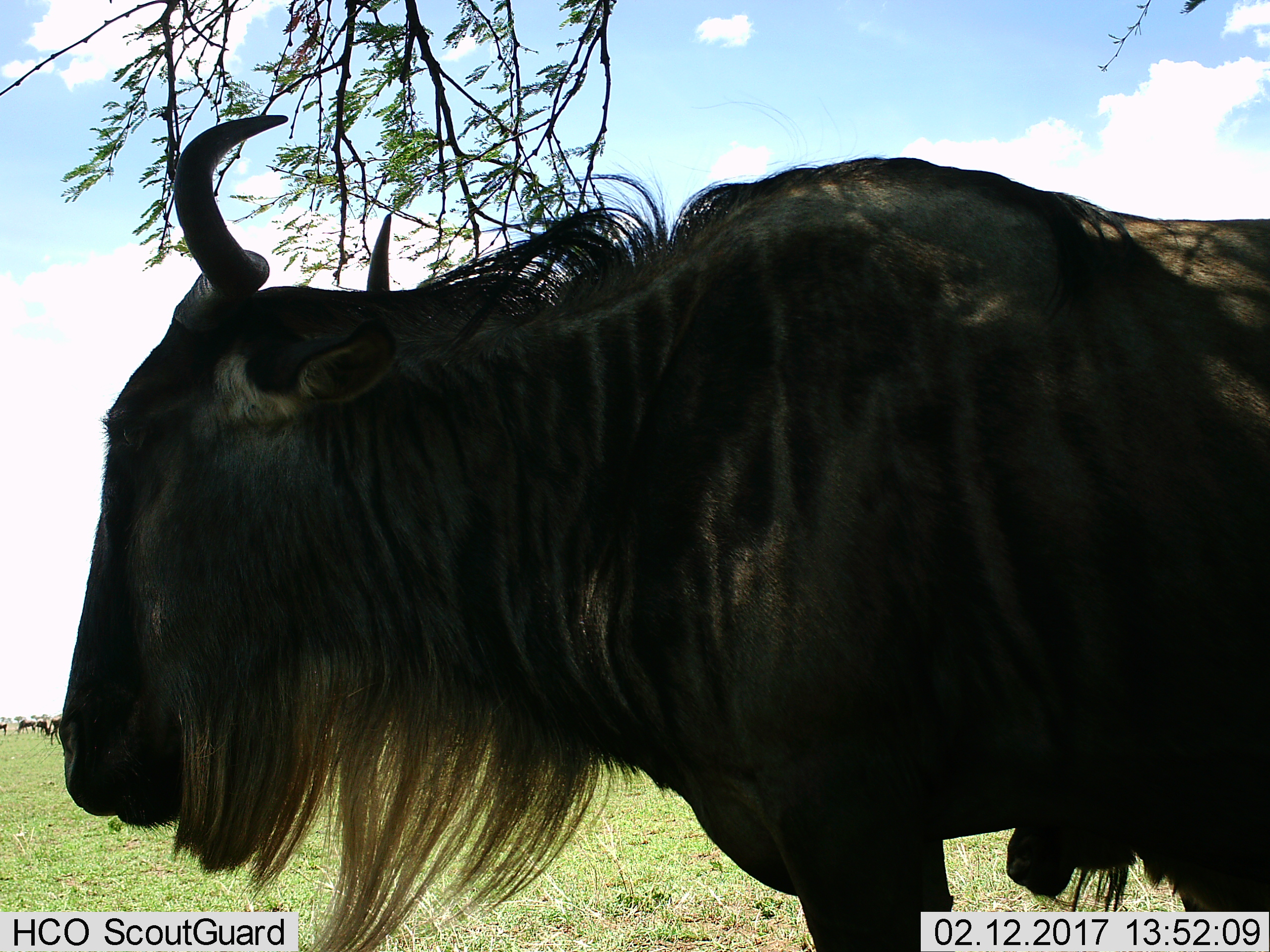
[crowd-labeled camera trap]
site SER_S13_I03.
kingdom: Animalia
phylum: Chordata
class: Mammalia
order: Artiodactyla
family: Bovidae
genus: Connochaetes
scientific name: Connochaetes taurinus taurinus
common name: blue wildebeest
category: wildebeestblue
Wildebeestblue (blue wildebeest) (Connochaetes taurinus taurinus), count 5. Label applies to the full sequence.